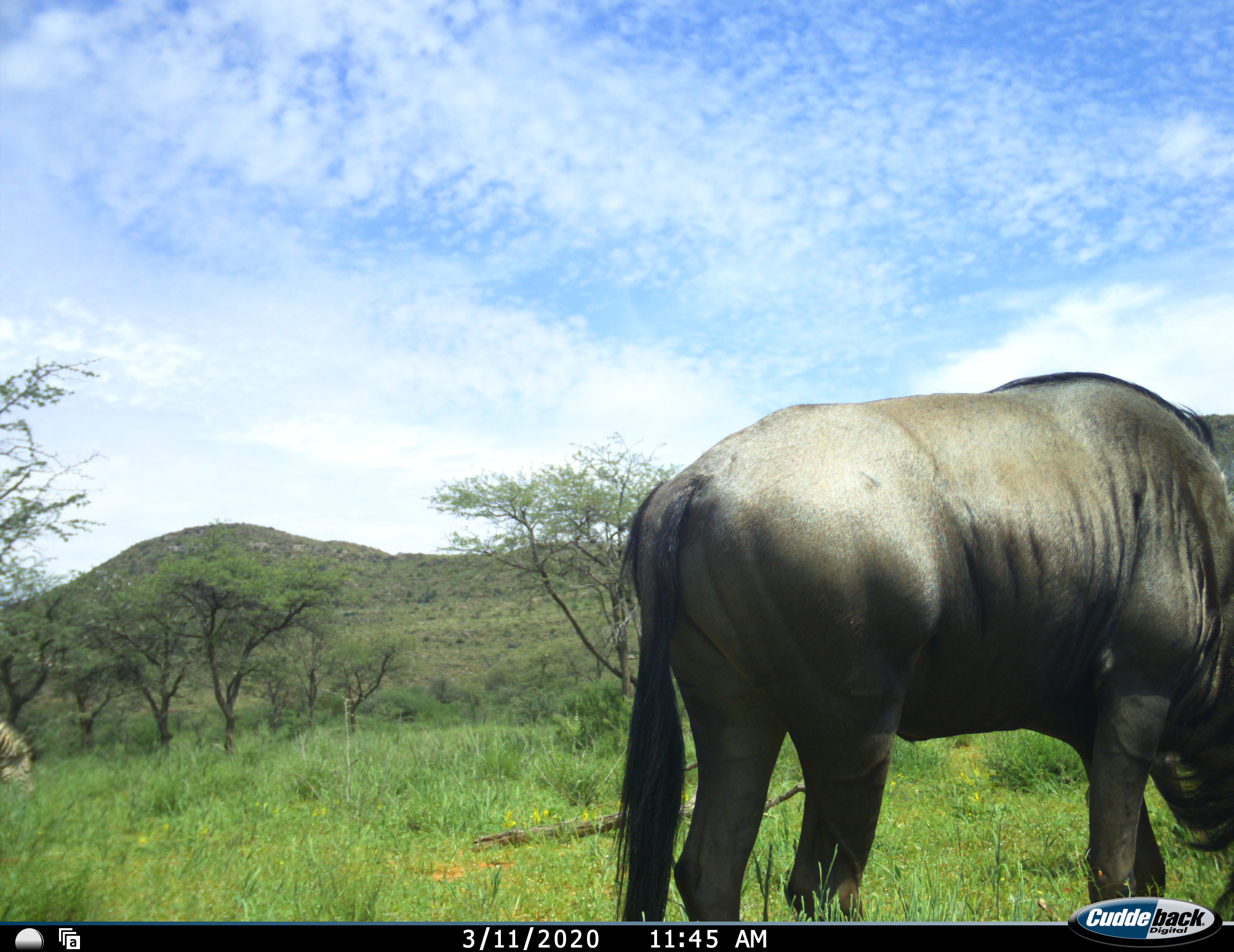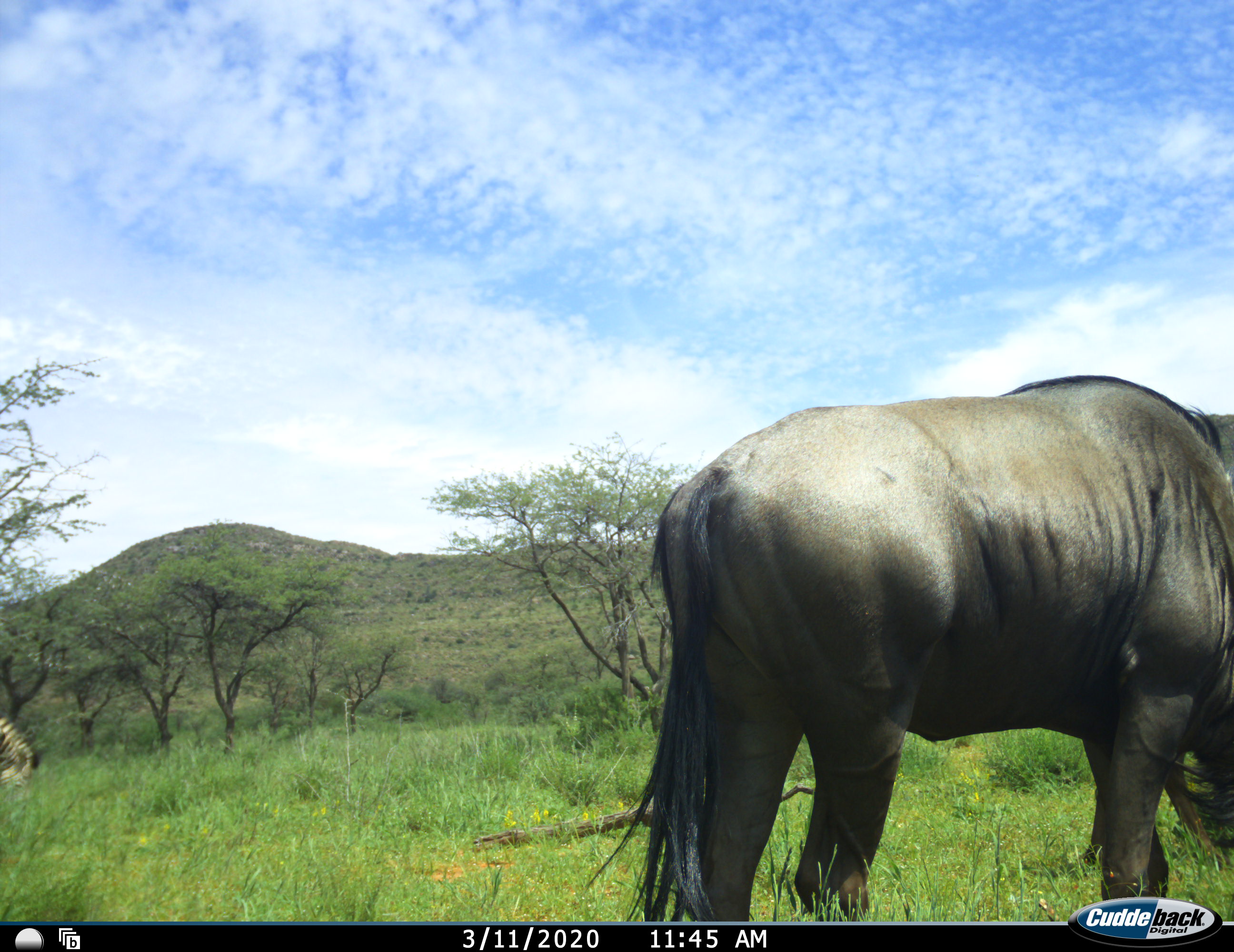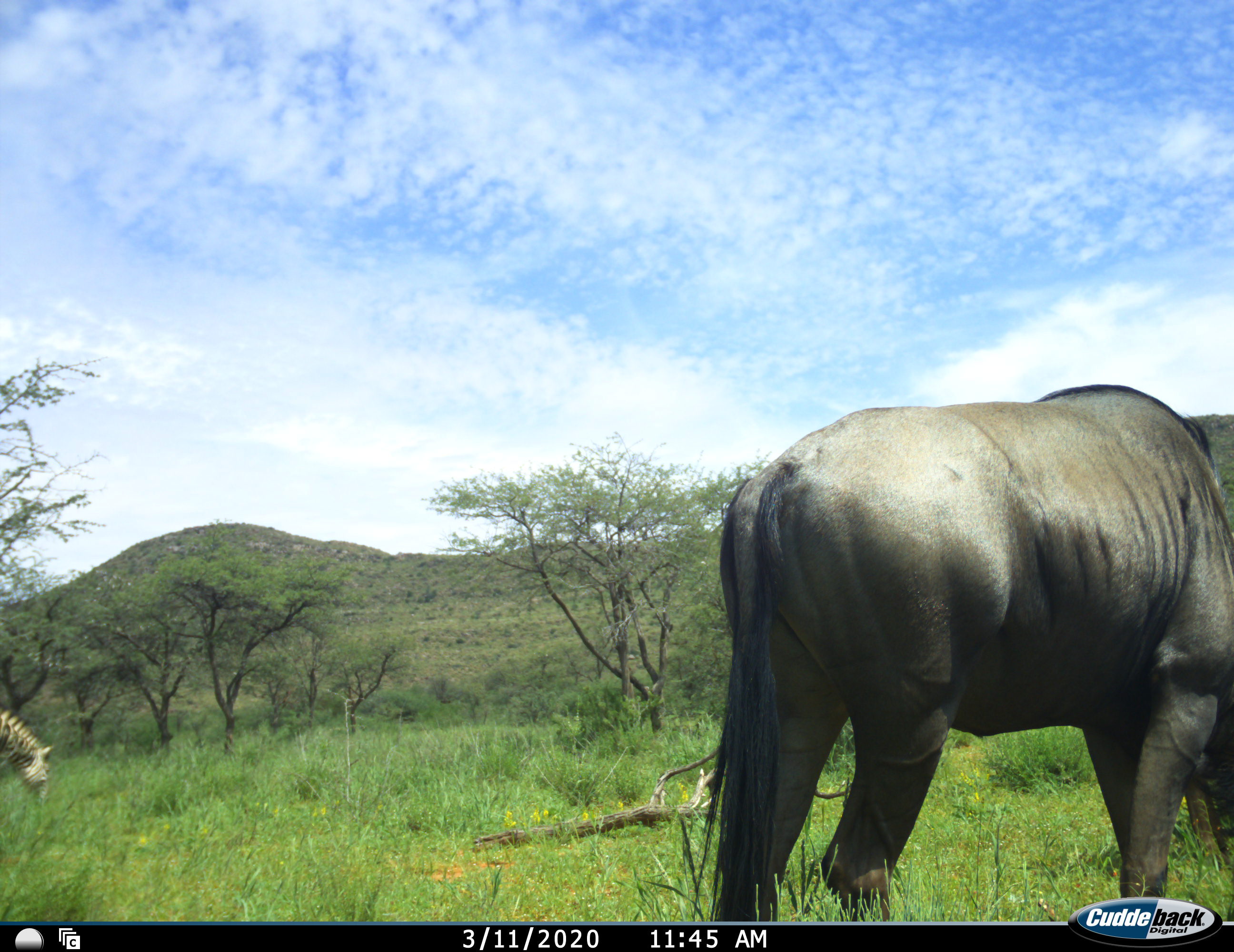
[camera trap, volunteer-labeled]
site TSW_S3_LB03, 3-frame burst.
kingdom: Animalia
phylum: Chordata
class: Mammalia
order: Artiodactyla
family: Bovidae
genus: Connochaetes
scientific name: Connochaetes taurinus taurinus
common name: blue wildebeest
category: wildebeestblue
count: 1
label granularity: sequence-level